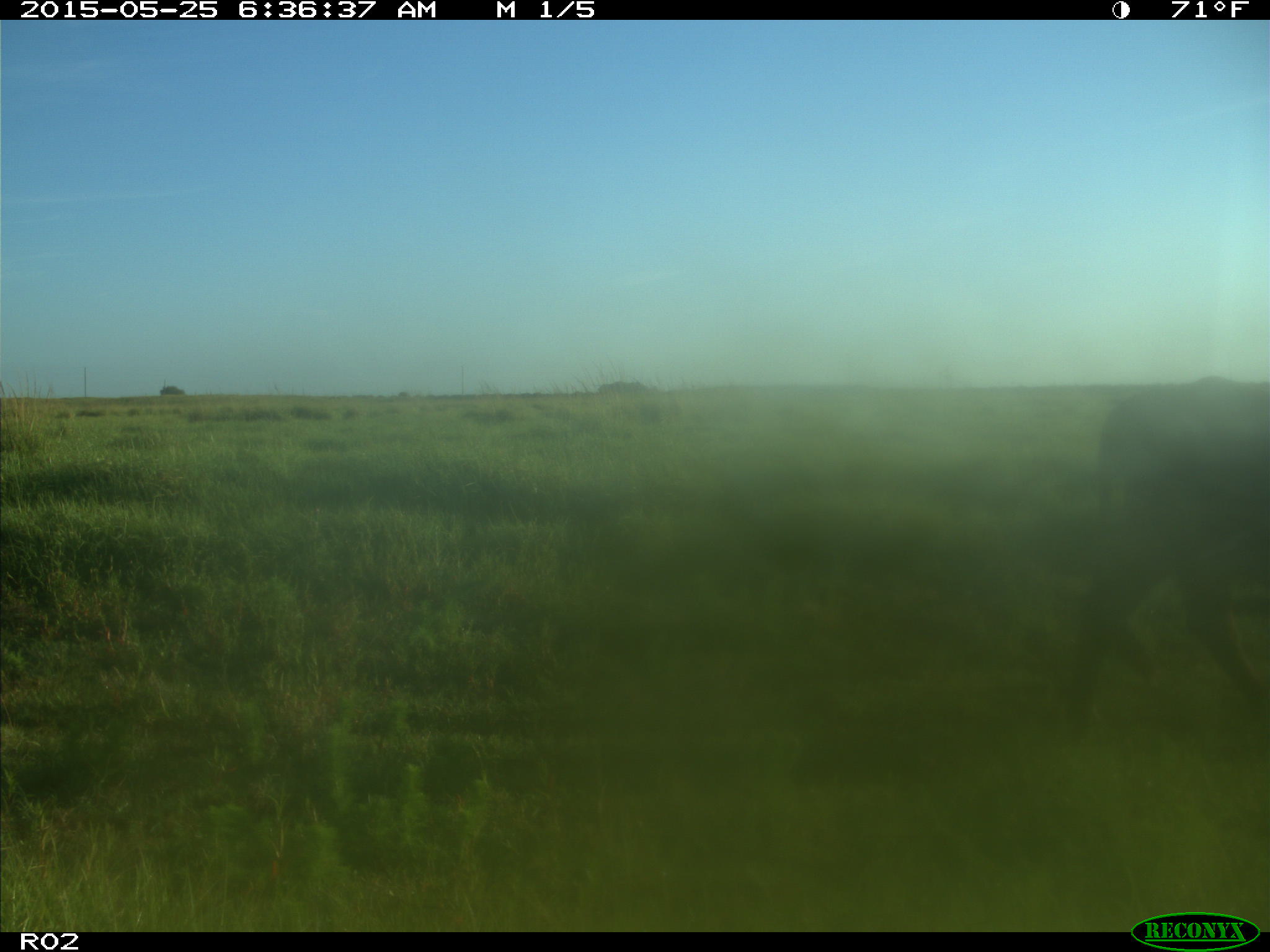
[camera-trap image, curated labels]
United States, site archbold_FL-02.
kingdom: Animalia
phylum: Chordata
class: Mammalia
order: Artiodactyla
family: Bovidae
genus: Bos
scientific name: Bos taurus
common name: domestic cow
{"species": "Bos taurus (domestic cow)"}